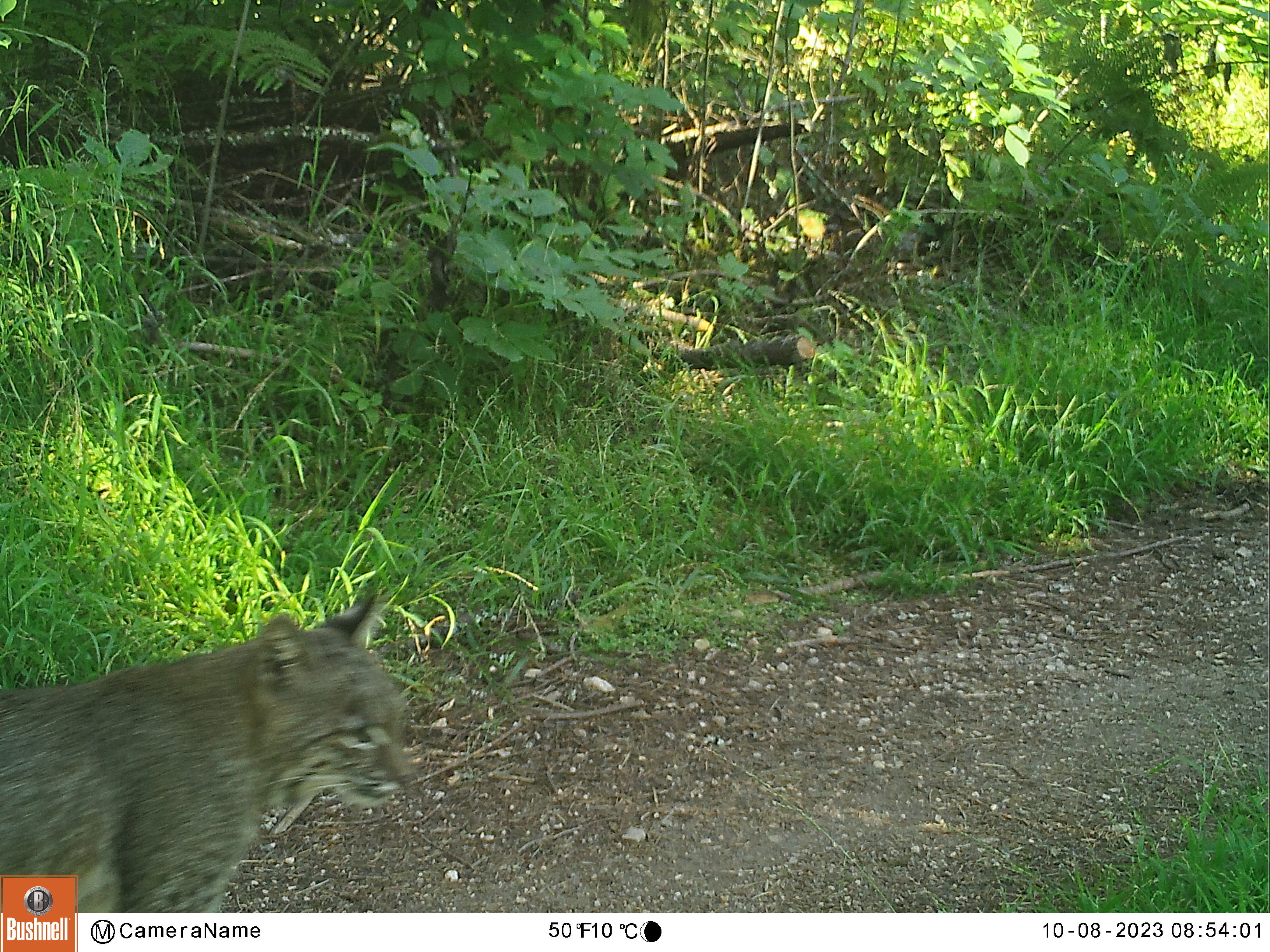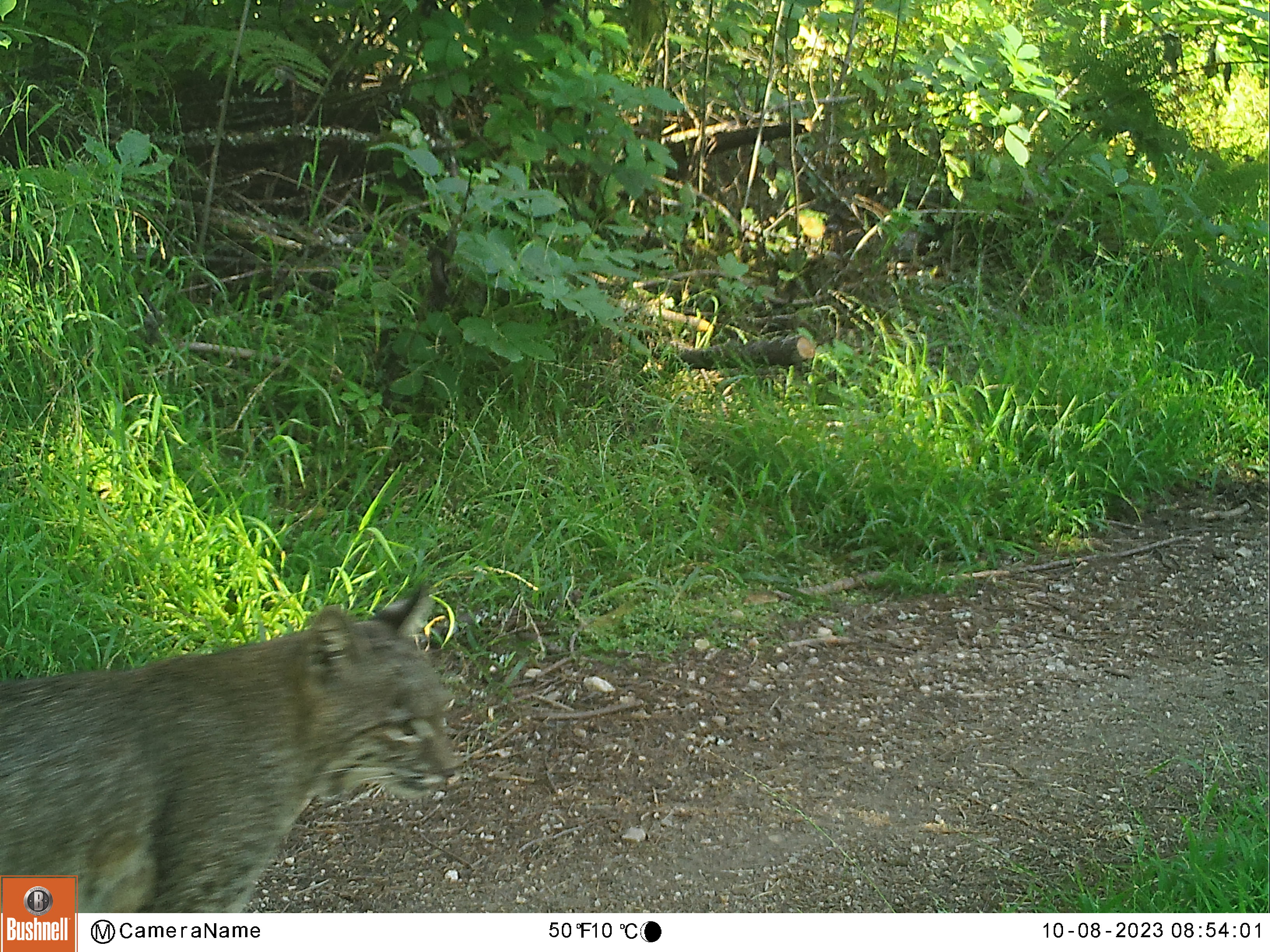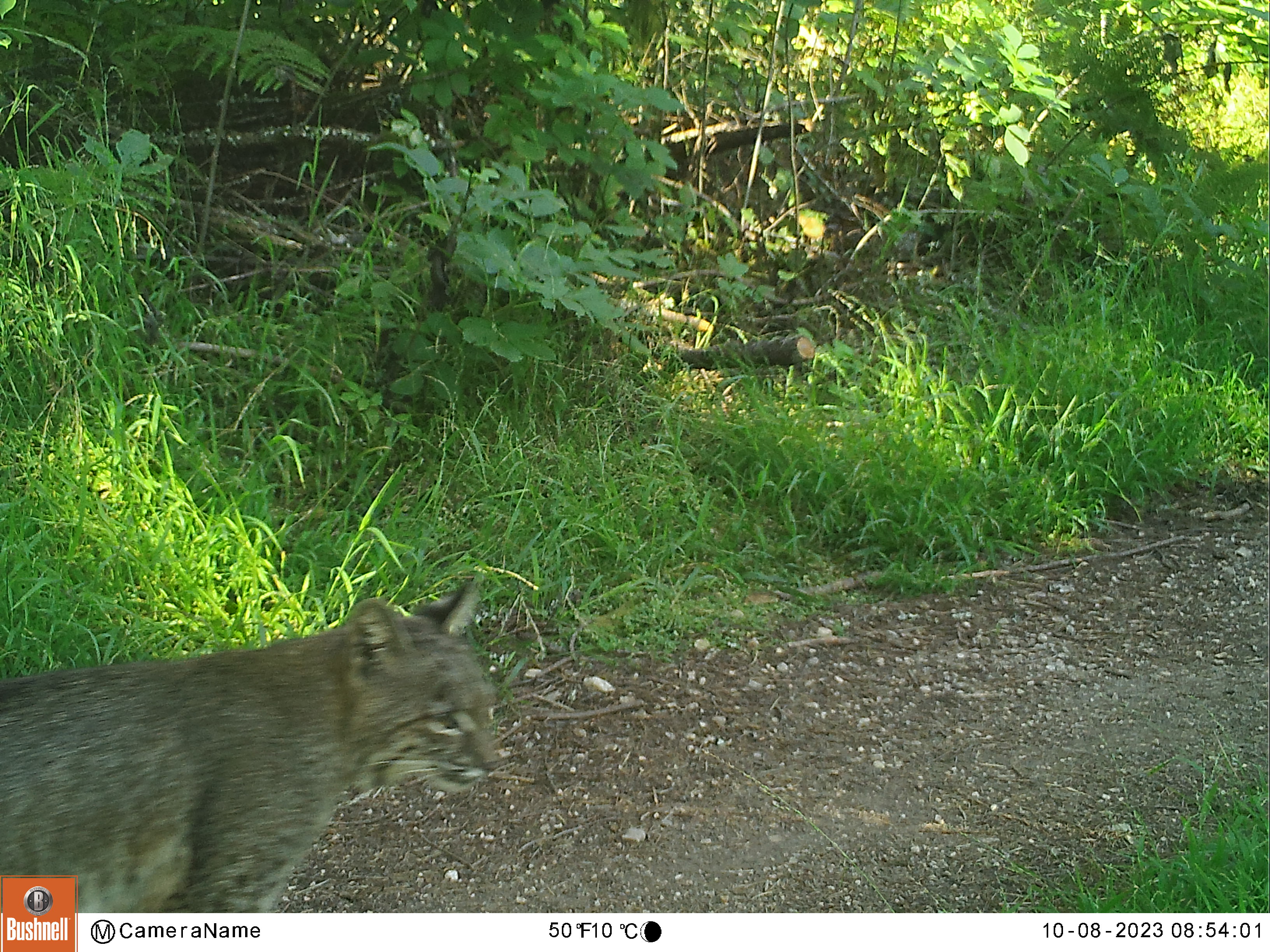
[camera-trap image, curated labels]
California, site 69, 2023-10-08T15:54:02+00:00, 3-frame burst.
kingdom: Animalia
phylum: Chordata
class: Mammalia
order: Carnivora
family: Felidae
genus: Lynx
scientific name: Lynx rufus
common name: bobcat